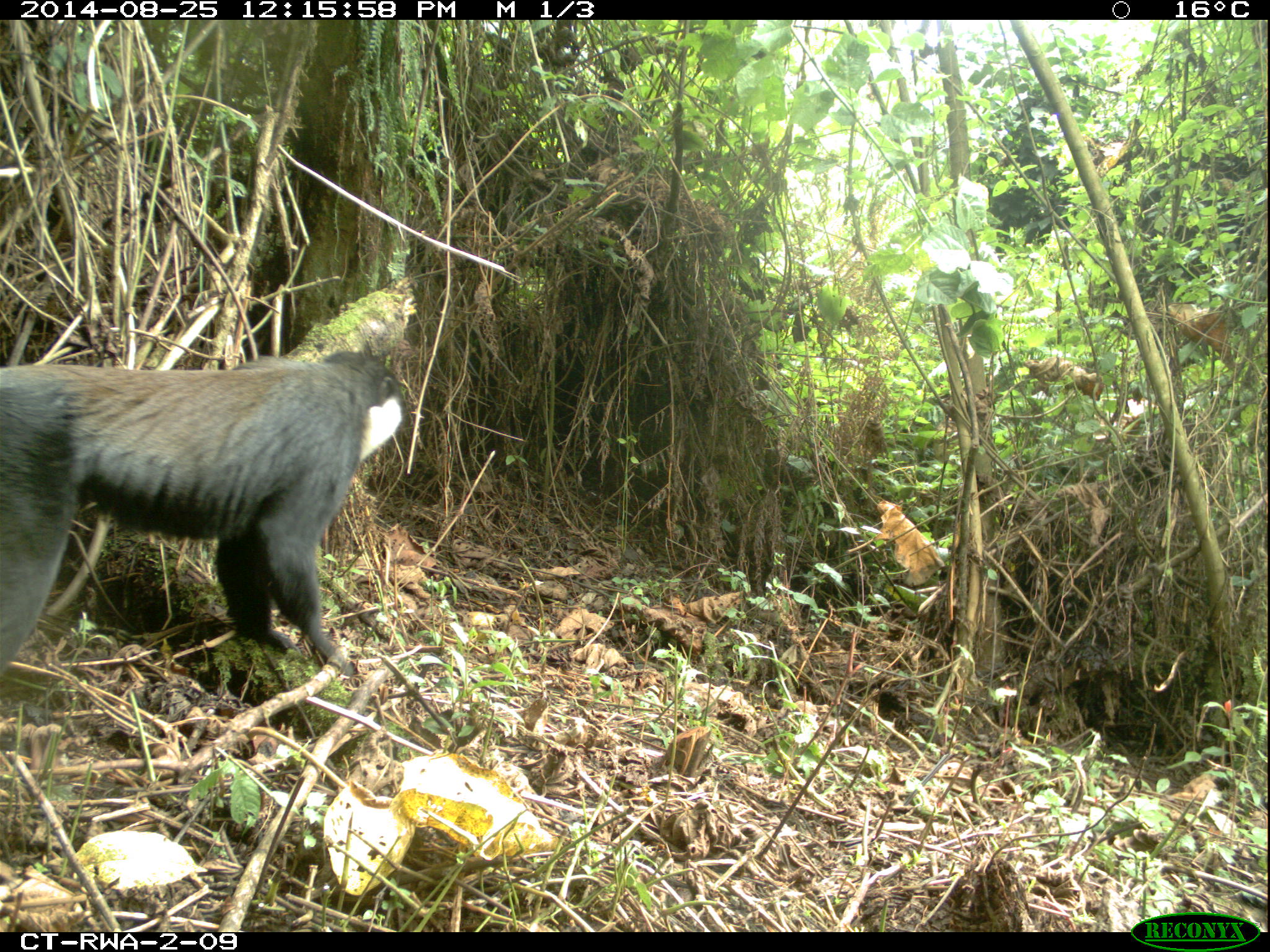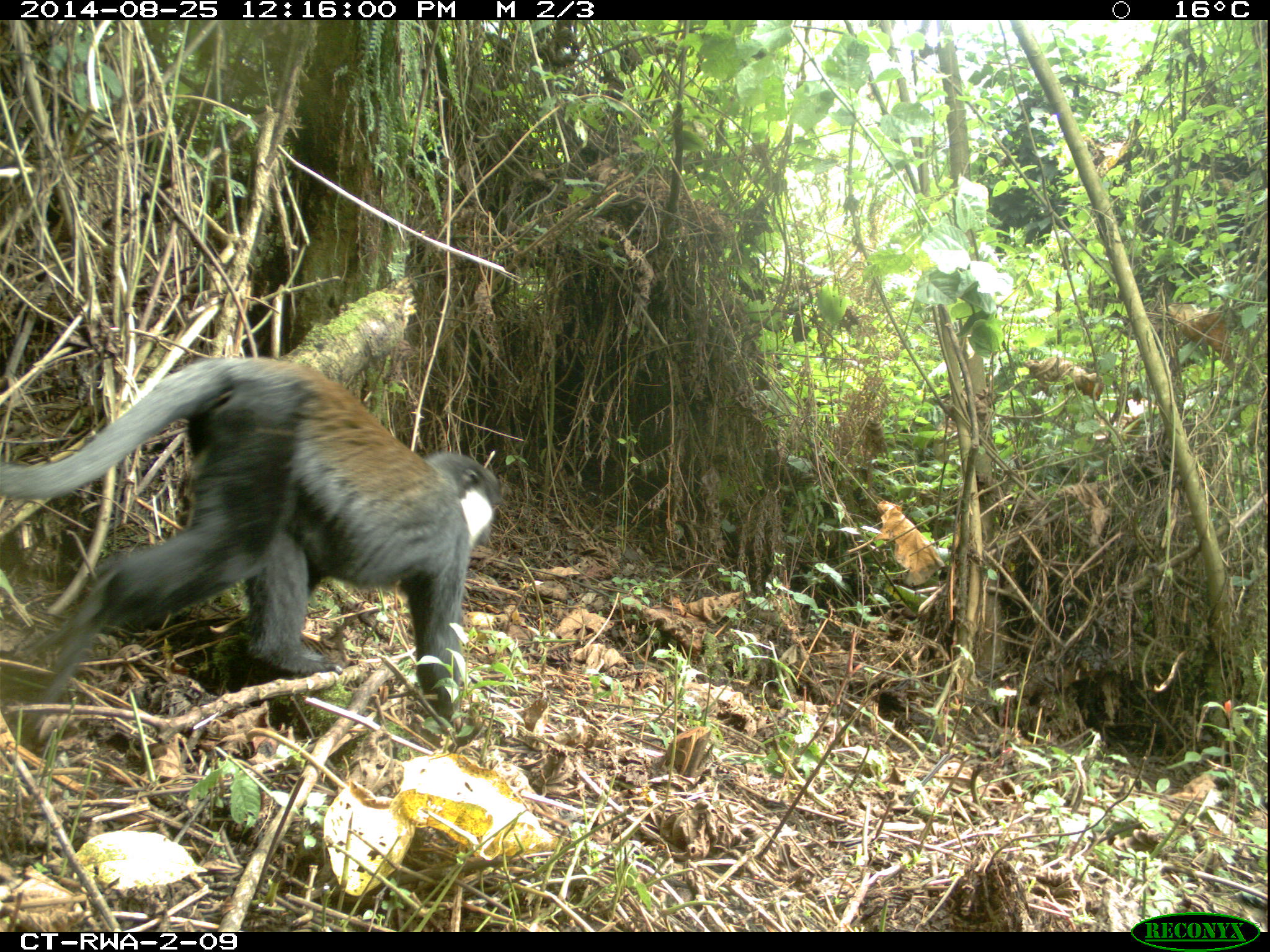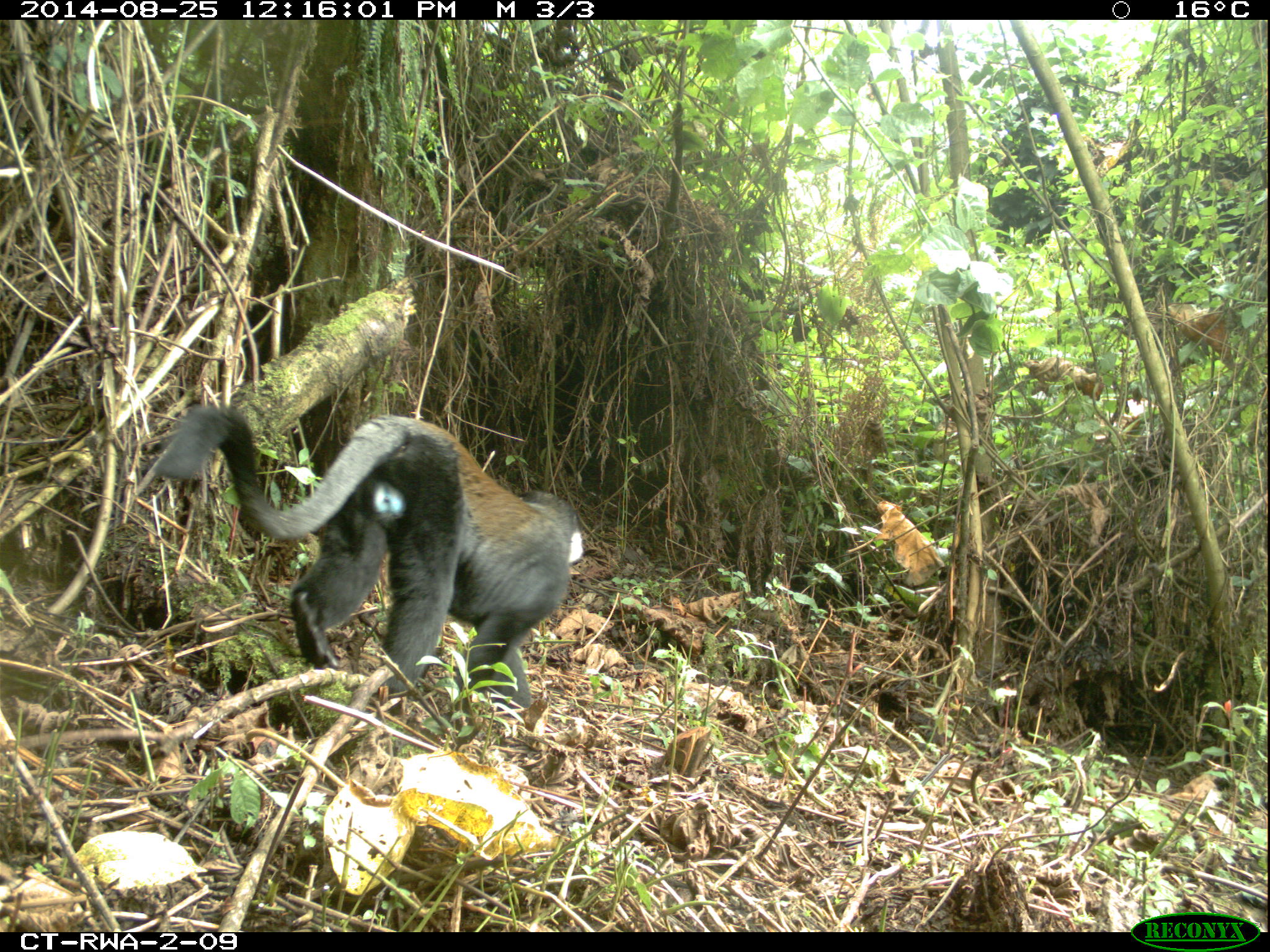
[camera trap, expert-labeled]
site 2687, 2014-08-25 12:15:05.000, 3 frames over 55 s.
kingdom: Animalia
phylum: Chordata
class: Mammalia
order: Primates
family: Cercopithecidae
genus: Allochrocebus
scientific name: Allochrocebus lhoesti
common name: l'hoest's monkey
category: cercopithecus lhoesti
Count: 3.